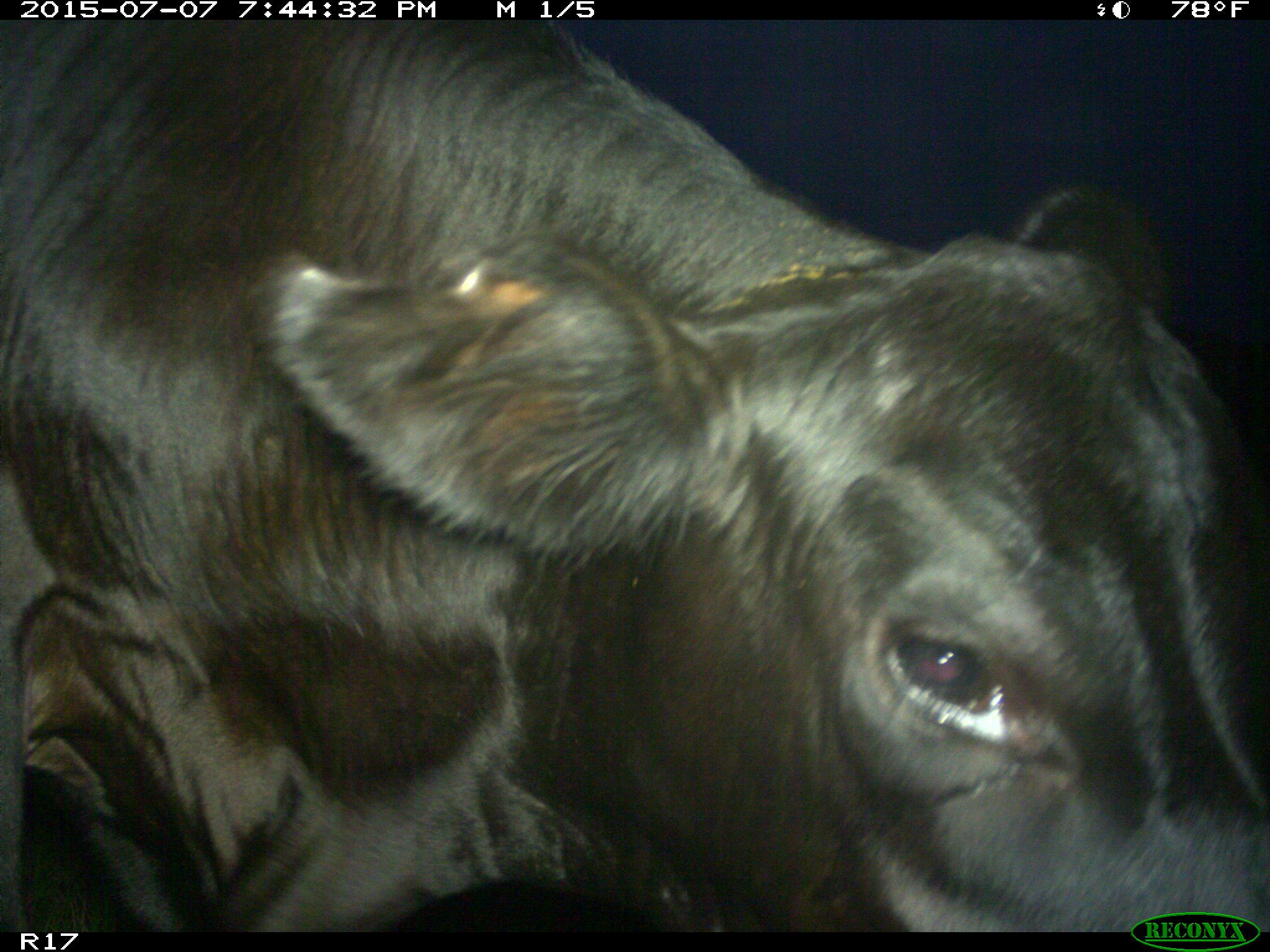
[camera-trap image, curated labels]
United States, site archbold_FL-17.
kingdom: Animalia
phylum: Chordata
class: Mammalia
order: Artiodactyla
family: Bovidae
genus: Bos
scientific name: Bos taurus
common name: domestic cow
Bos taurus (domestic cow).